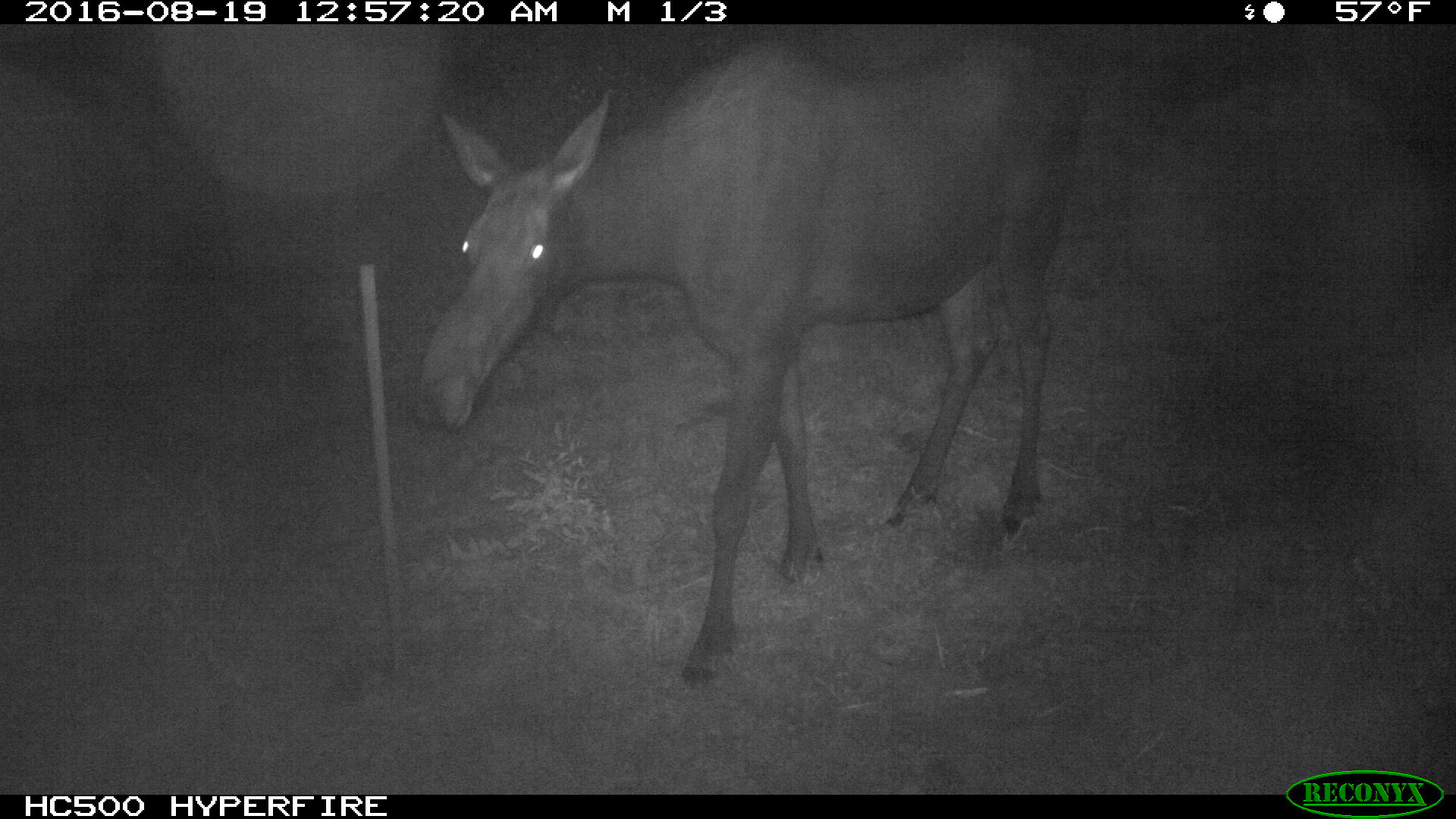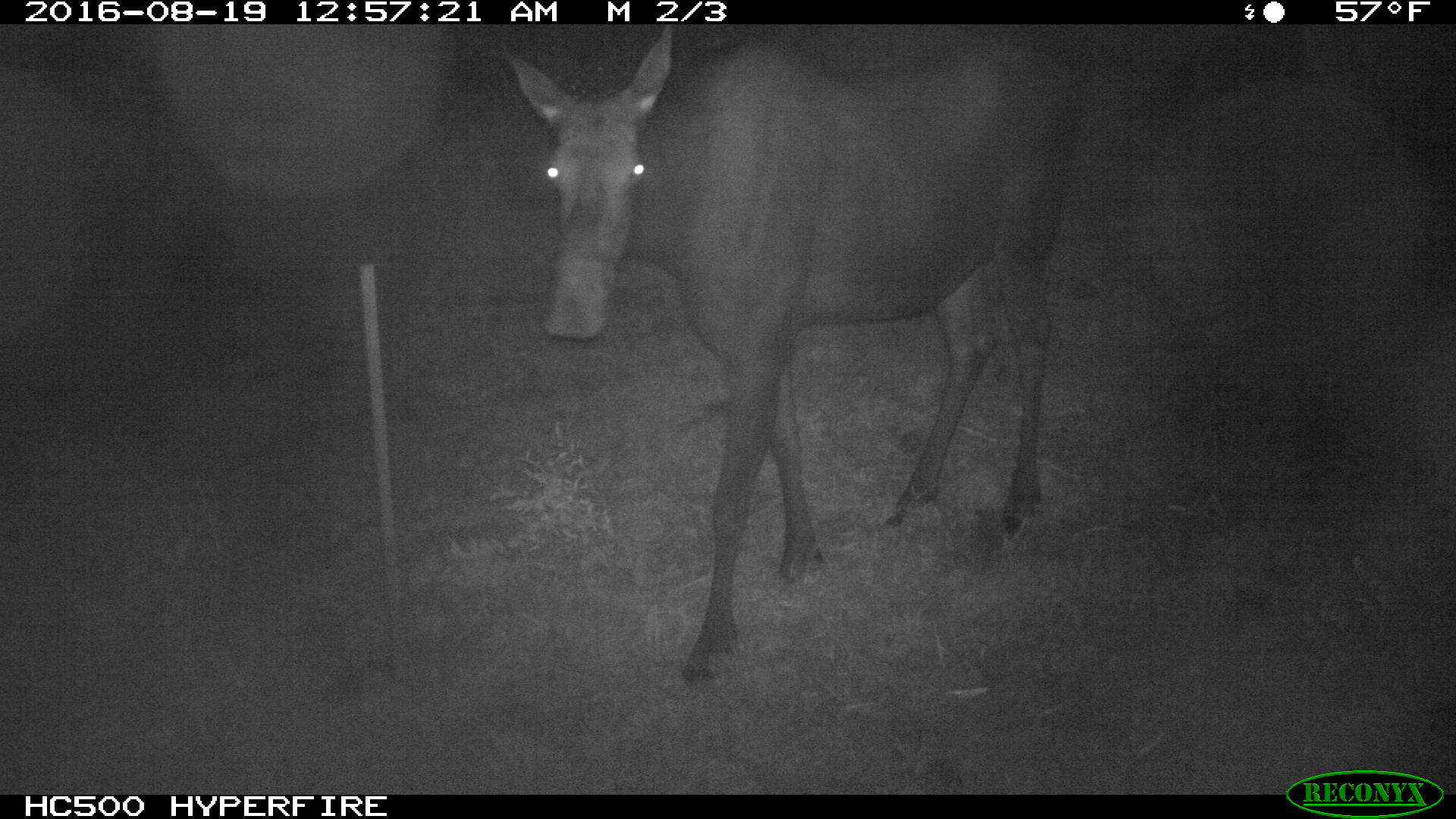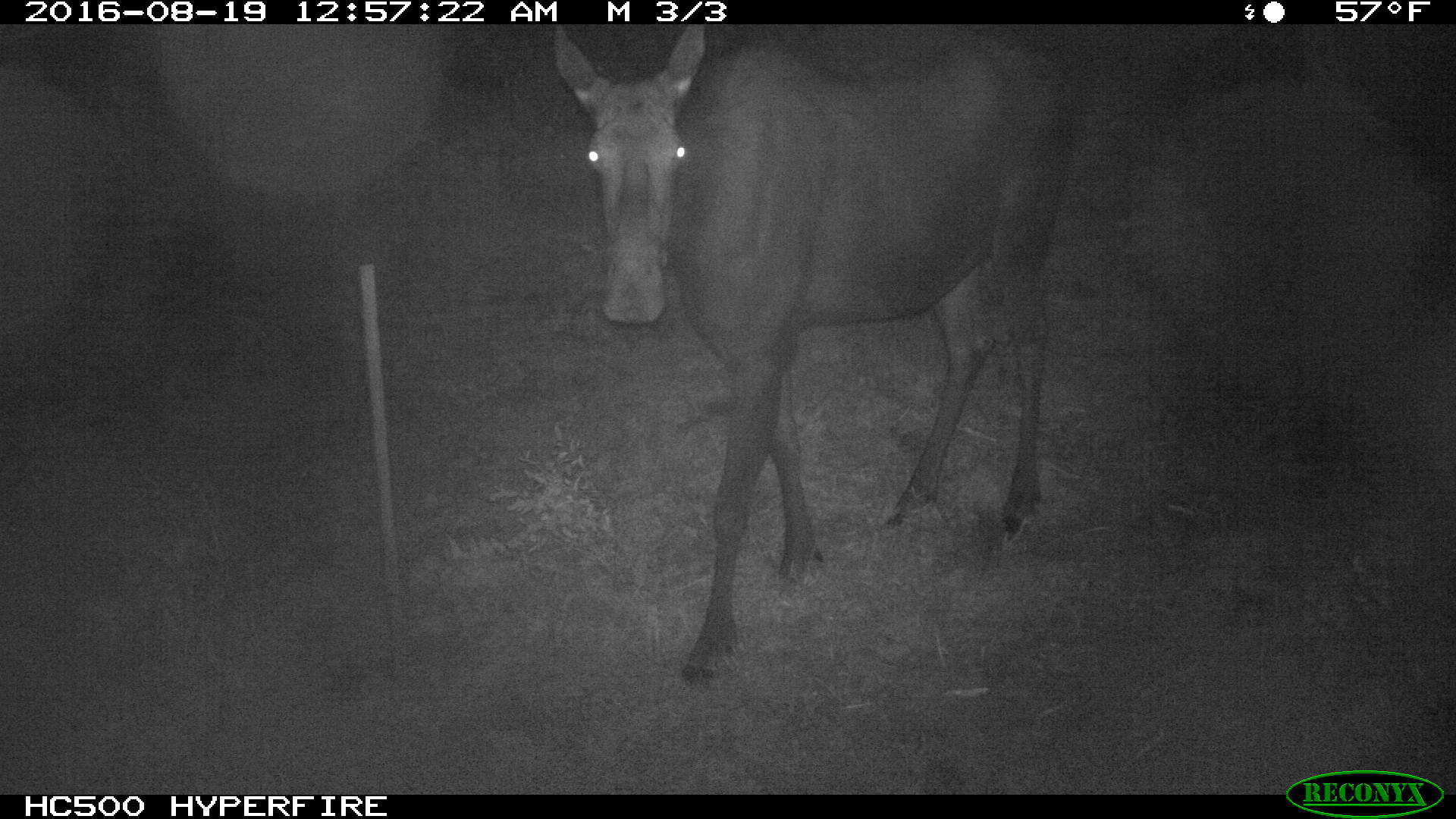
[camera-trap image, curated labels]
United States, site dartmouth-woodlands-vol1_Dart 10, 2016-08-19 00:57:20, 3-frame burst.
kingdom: Animalia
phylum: Chordata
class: Mammalia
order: Artiodactyla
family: Cervidae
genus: Alces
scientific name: Alces alces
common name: moose